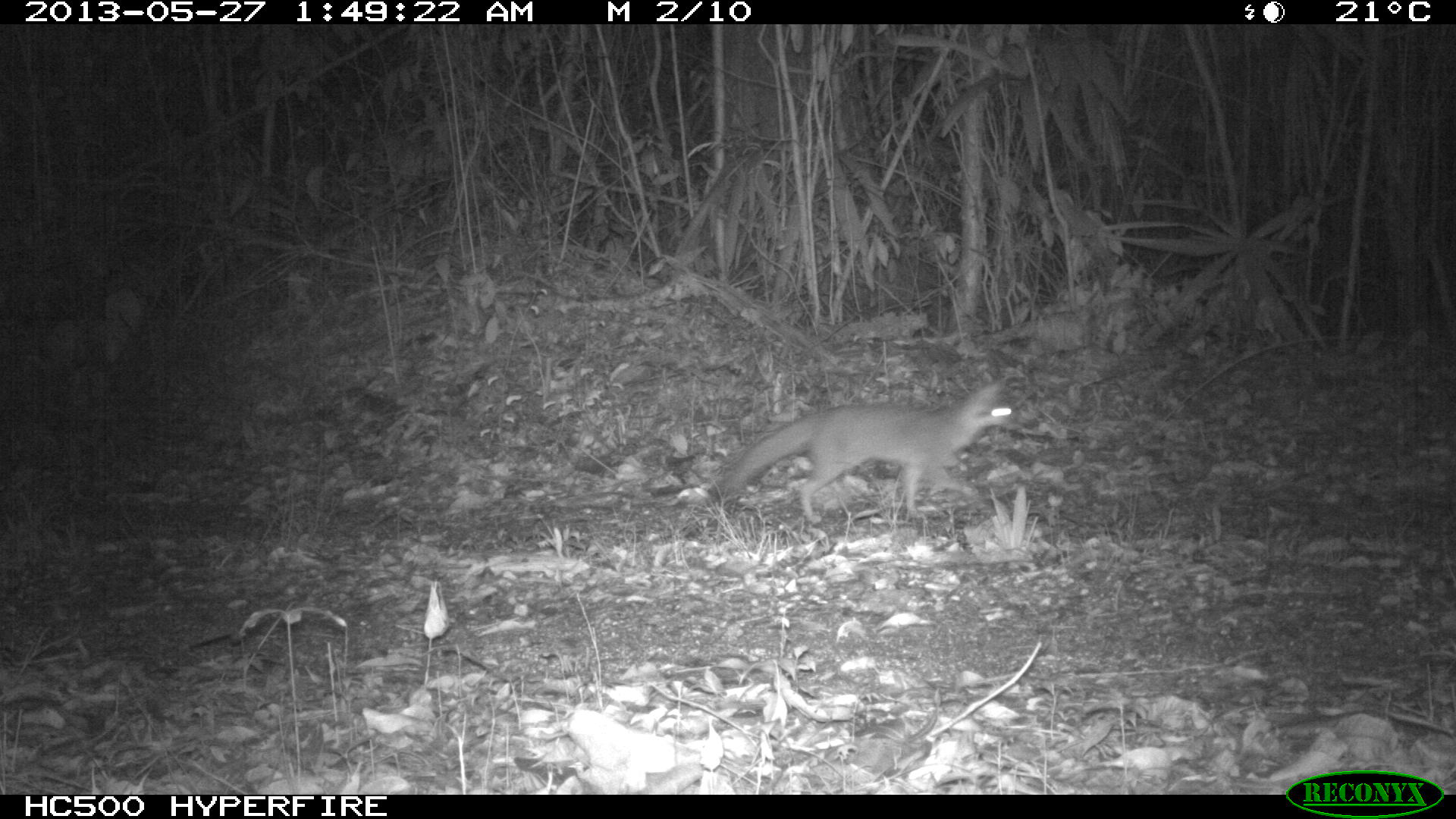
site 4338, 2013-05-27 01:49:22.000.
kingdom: Animalia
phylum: Chordata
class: Mammalia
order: Carnivora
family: Canidae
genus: Urocyon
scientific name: Urocyon cinereoargenteus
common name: gray fox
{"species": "Urocyon cinereoargenteus (gray fox)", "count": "1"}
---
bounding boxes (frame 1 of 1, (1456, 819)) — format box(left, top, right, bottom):
urocyon cinereoargenteus: box(706, 382, 1015, 525)